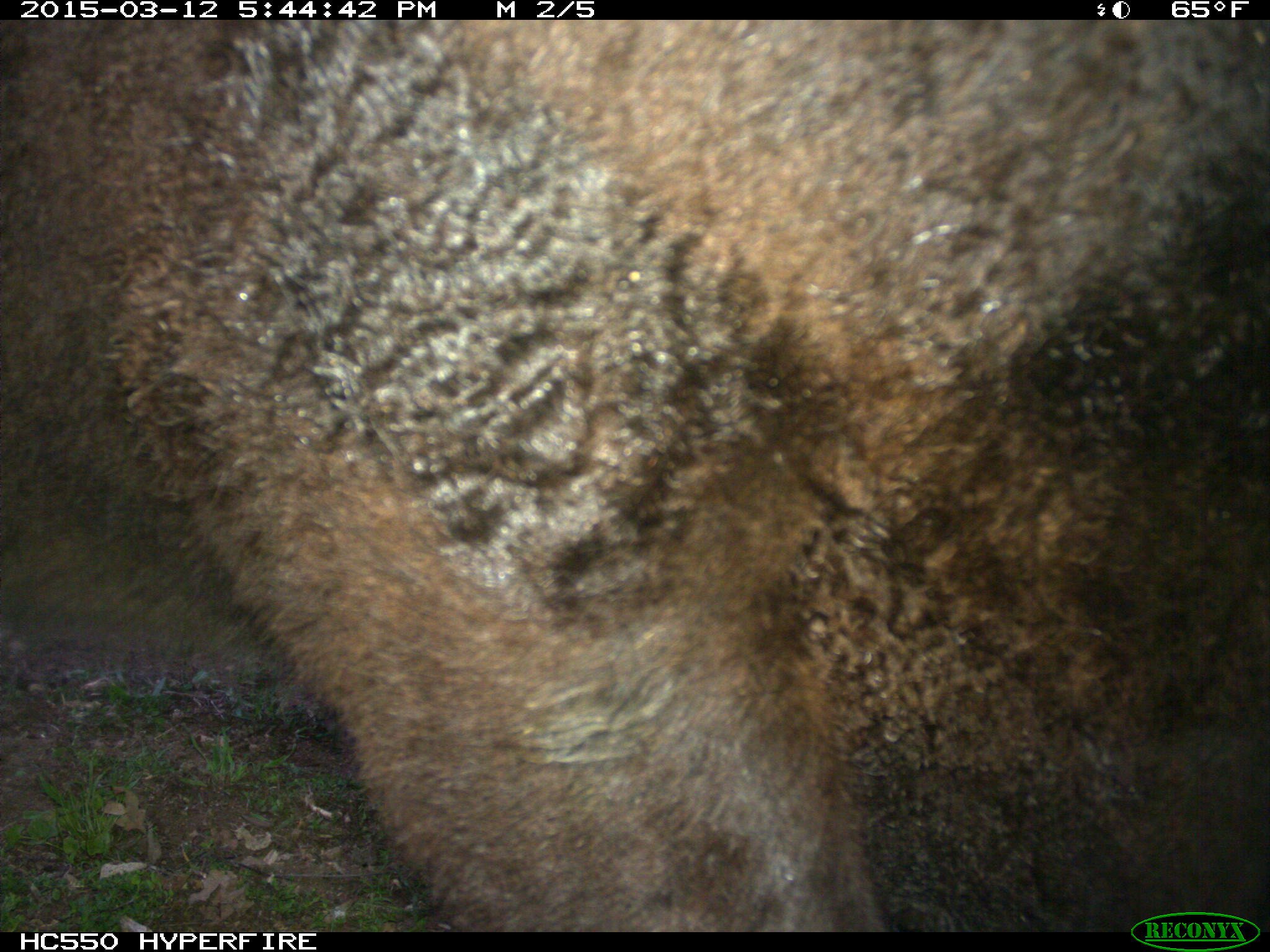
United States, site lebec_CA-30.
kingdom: Animalia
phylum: Chordata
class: Mammalia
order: Artiodactyla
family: Bovidae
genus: Bos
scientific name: Bos taurus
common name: domestic cow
Bos taurus (domestic cow).